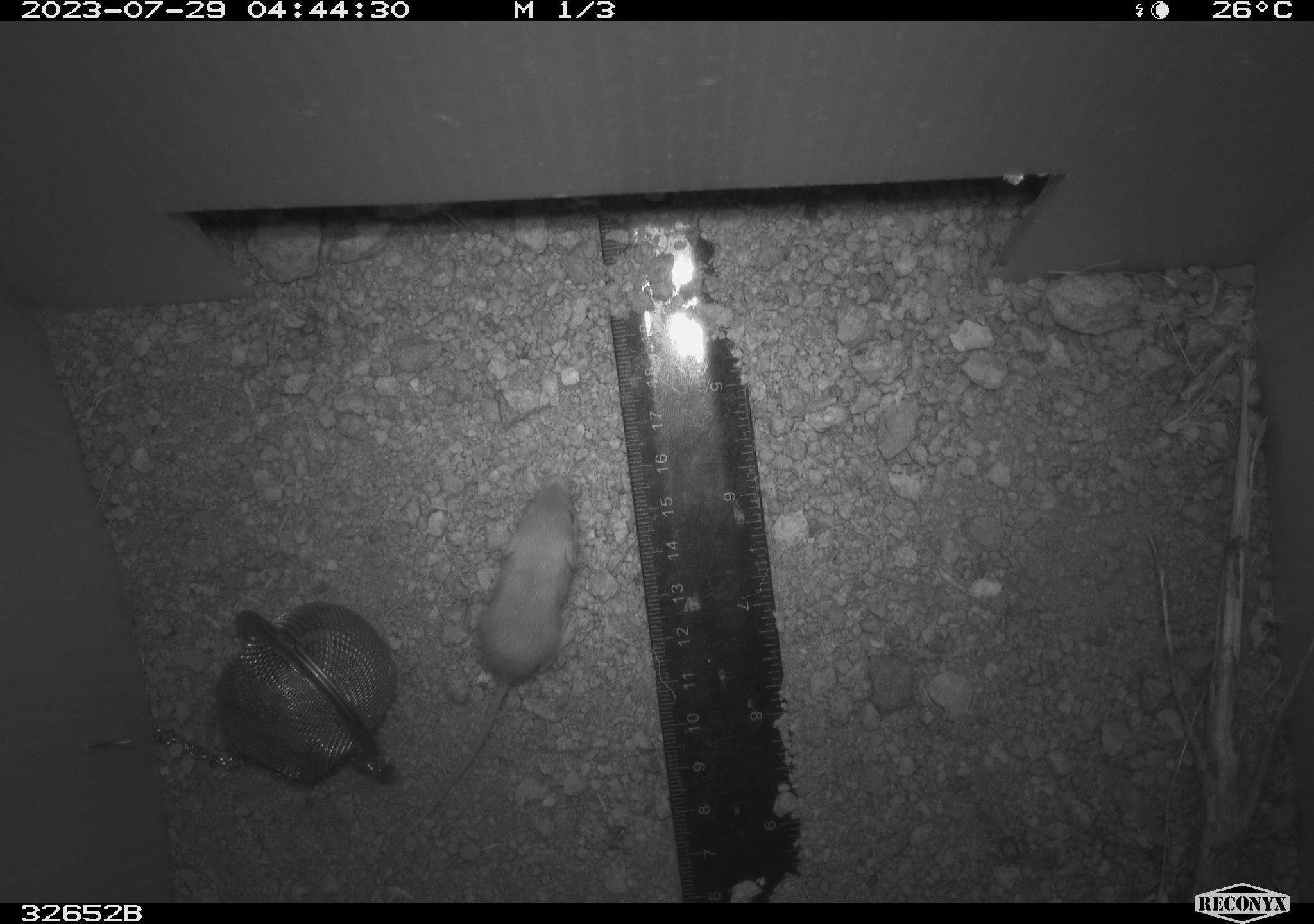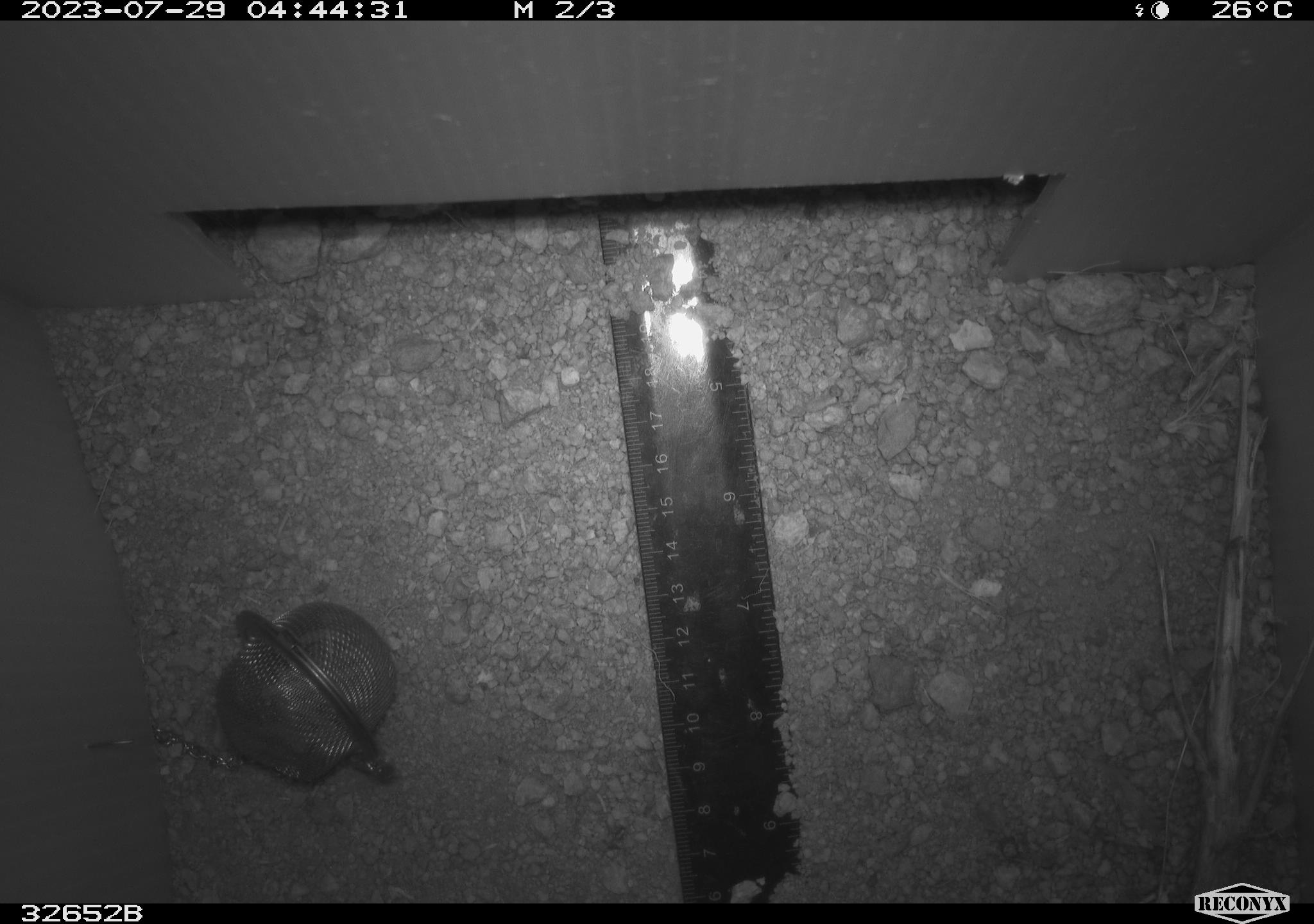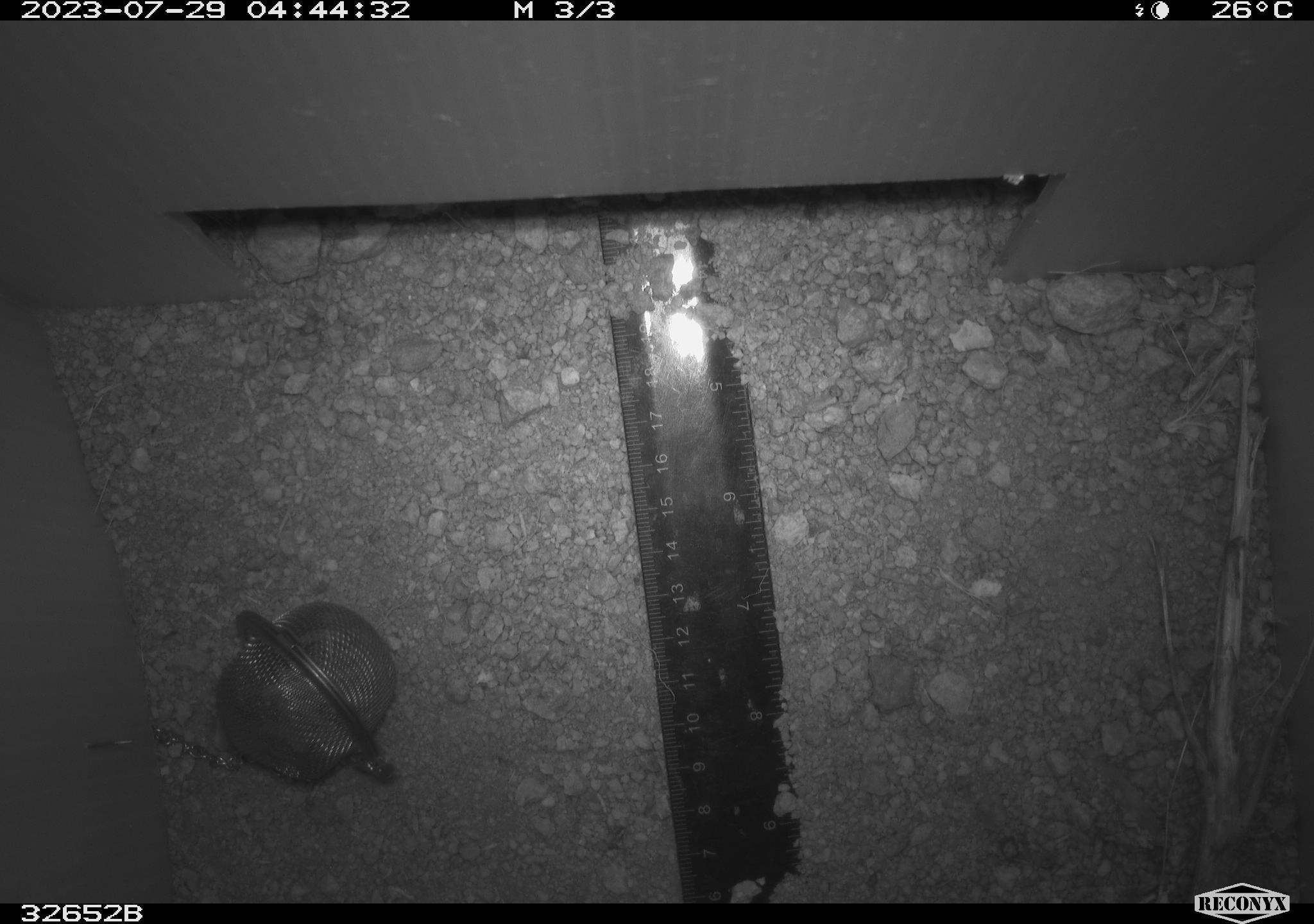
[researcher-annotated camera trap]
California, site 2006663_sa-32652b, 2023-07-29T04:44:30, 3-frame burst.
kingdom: Animalia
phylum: Chordata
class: Mammalia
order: Rodentia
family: Heteromyidae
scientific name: Heteromyidae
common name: kangaroo rats and pocket mice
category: heteromyidae family